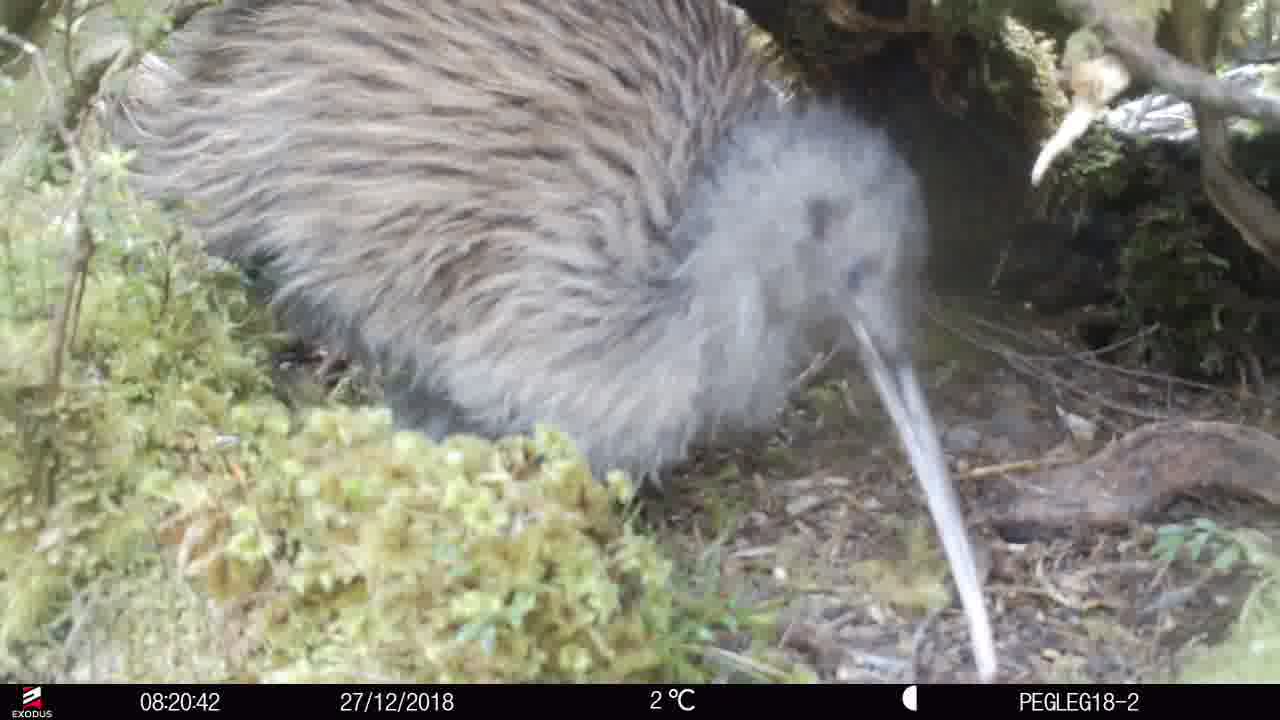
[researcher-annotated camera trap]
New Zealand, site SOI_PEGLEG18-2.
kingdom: Animalia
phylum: Chordata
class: Aves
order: Apterygiformes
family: Apterygidae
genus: Apteryx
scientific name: Apteryx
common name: kiwi